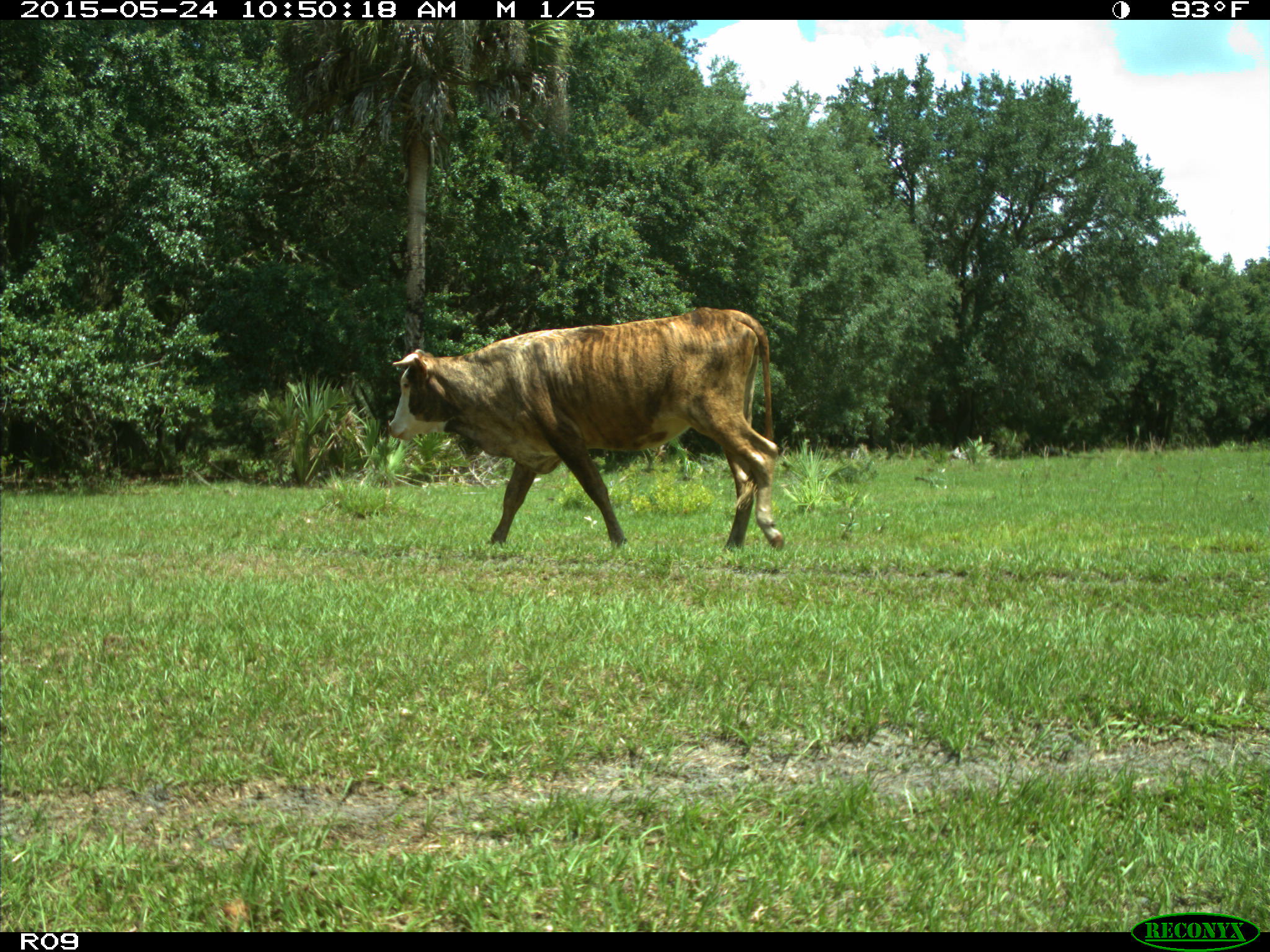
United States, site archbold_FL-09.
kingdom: Animalia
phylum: Chordata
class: Mammalia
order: Artiodactyla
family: Bovidae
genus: Bos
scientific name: Bos taurus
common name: domestic cow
Bos taurus (domestic cow).